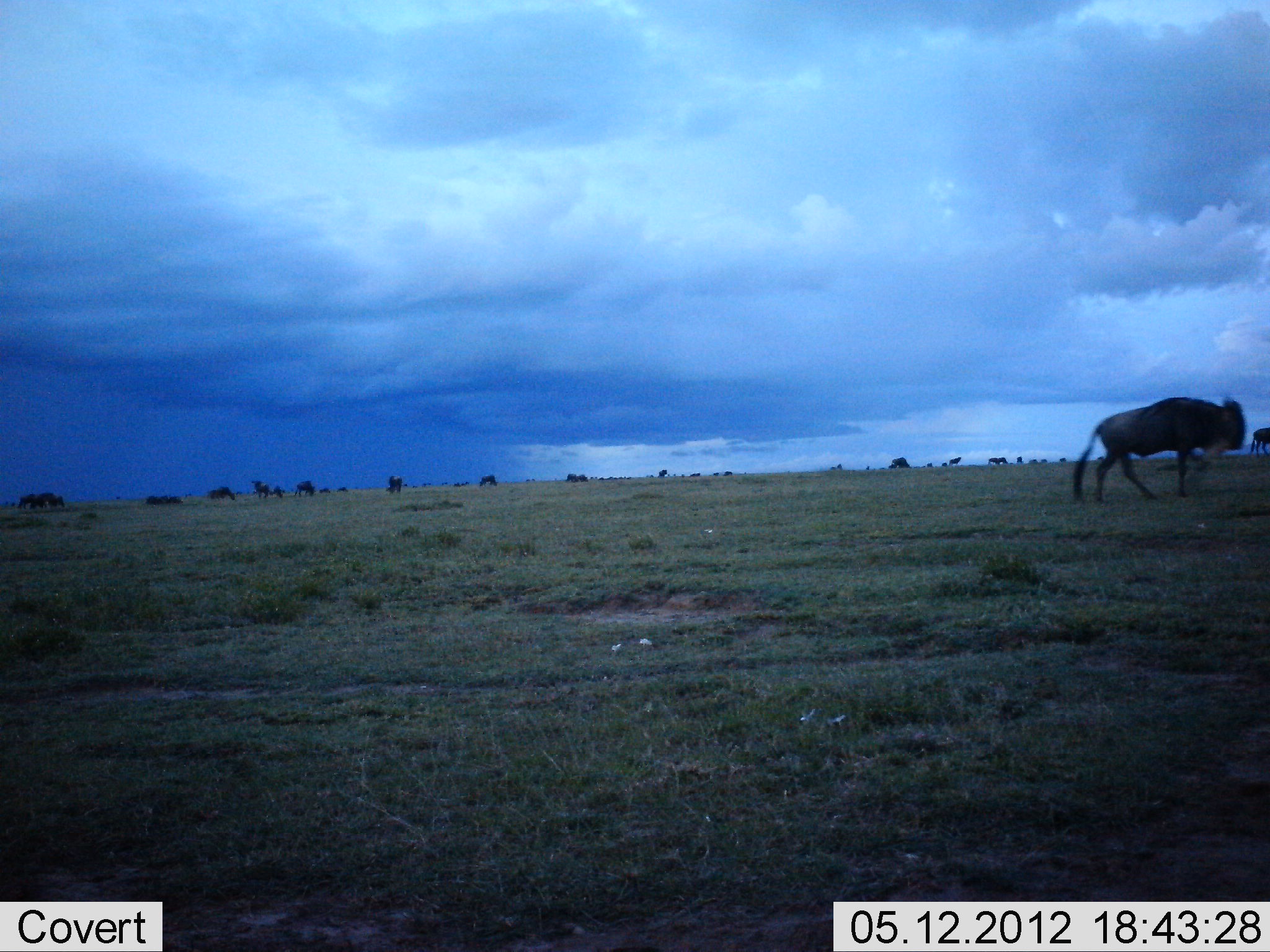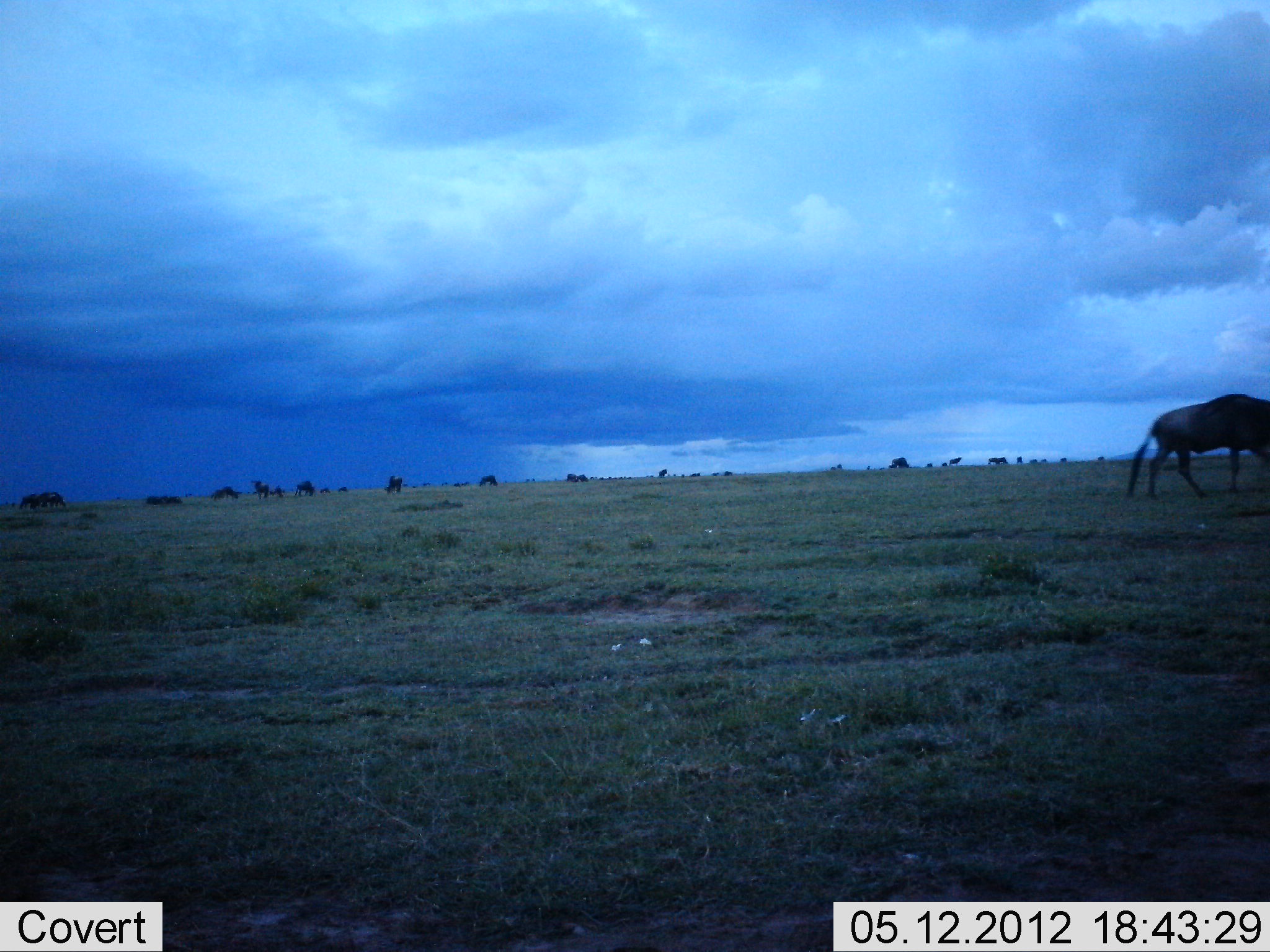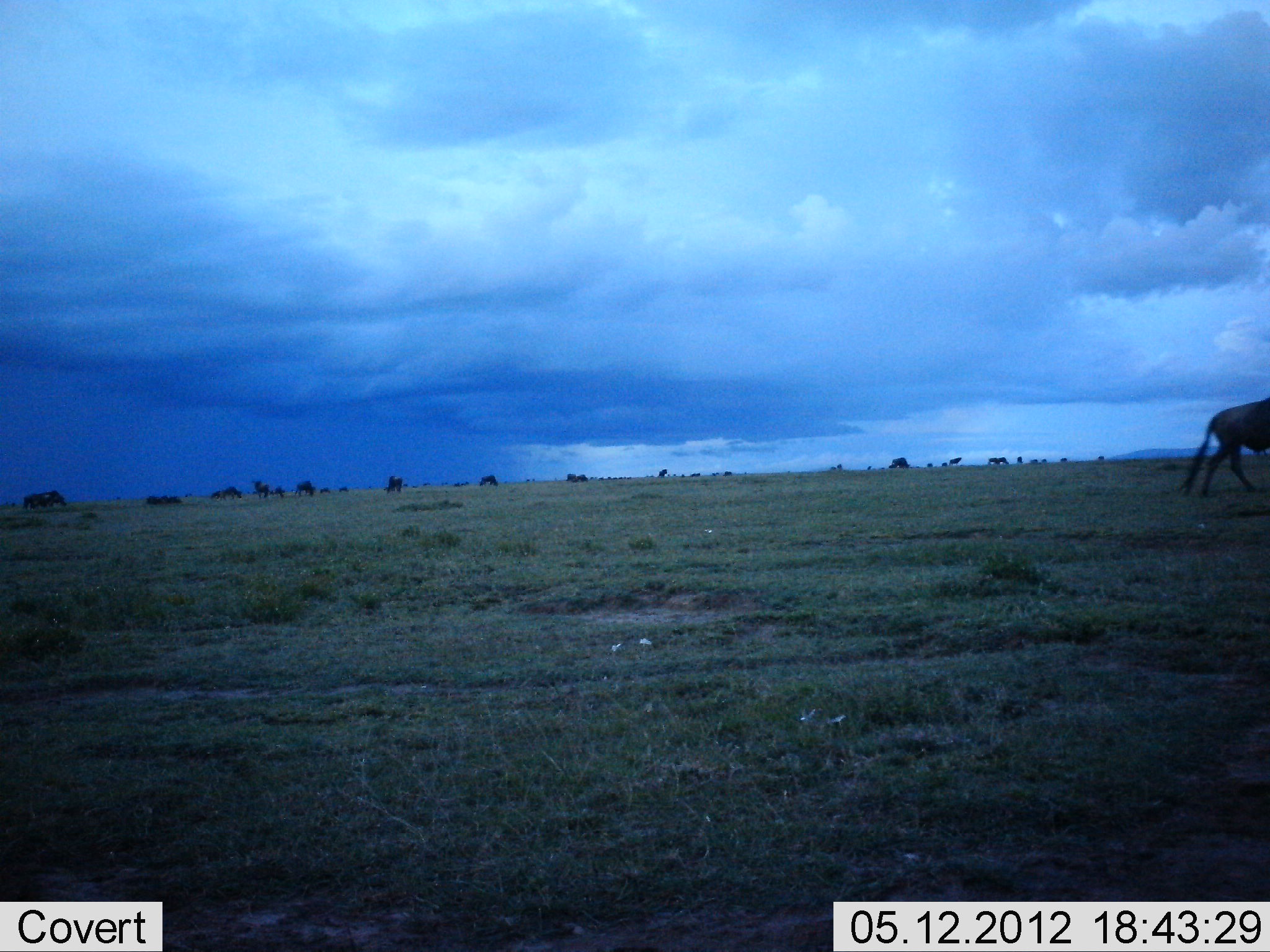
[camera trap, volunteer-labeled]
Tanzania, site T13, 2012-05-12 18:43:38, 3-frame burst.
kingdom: Animalia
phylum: Chordata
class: Mammalia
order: Artiodactyla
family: Bovidae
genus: Connochaetes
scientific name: Connochaetes taurinus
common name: blue wildebeest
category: wildebeest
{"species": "wildebeest (blue wildebeest) (Connochaetes taurinus)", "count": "8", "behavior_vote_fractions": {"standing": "60%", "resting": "0%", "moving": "80%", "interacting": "0%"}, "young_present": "0%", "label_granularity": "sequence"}